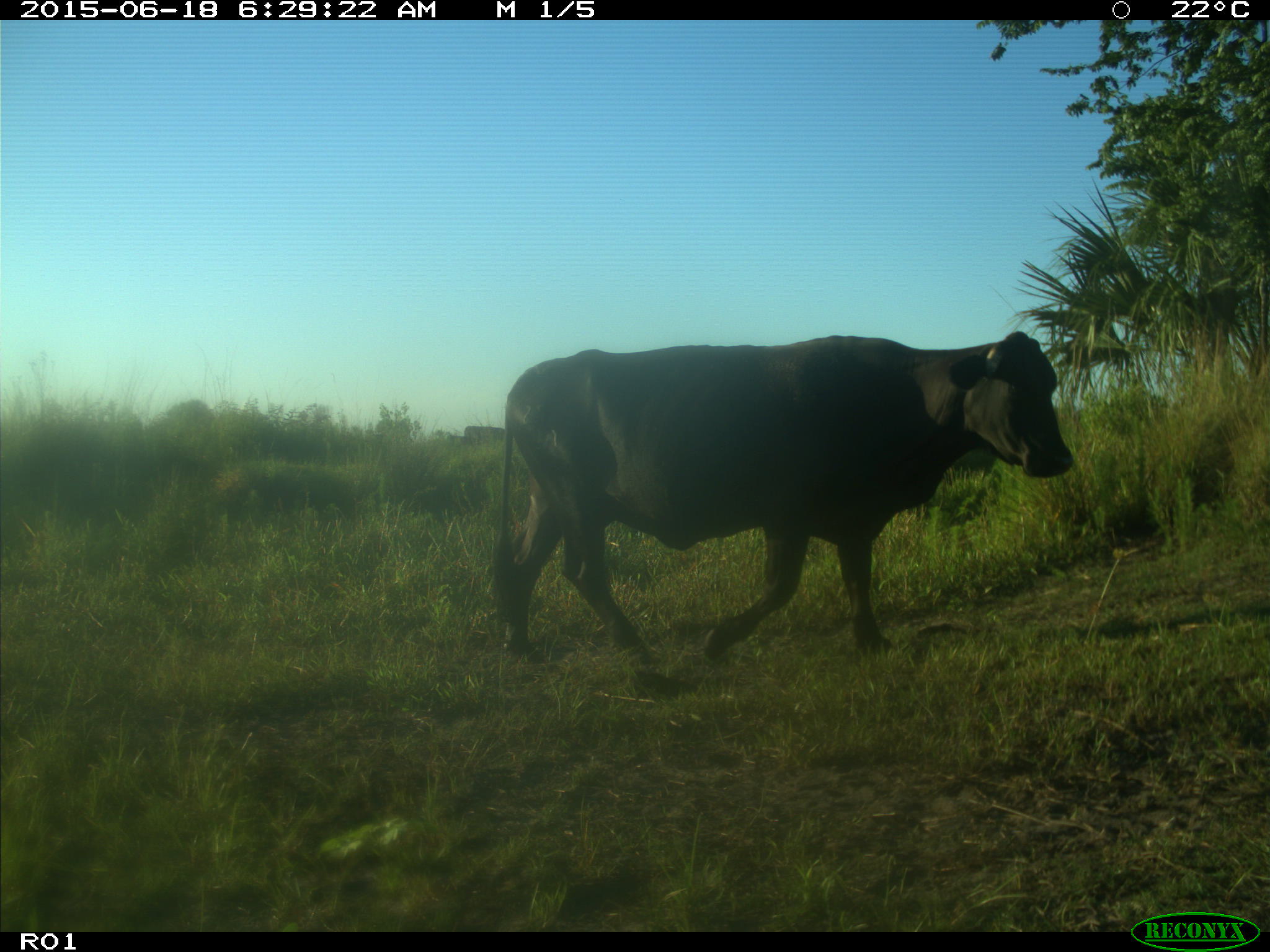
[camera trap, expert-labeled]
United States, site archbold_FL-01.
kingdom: Animalia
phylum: Chordata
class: Mammalia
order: Artiodactyla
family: Bovidae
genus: Bos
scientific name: Bos taurus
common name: domestic cow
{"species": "Bos taurus (domestic cow)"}